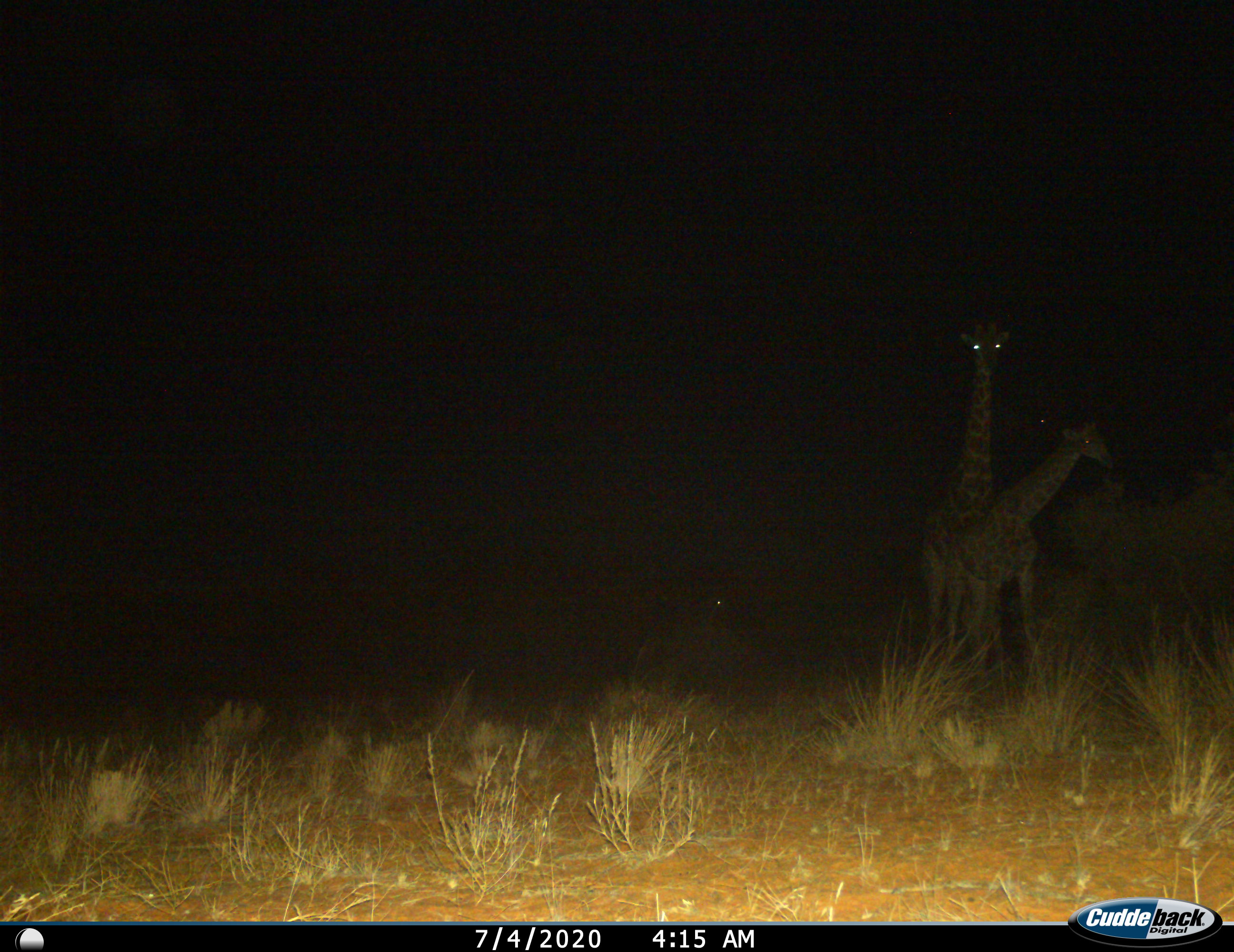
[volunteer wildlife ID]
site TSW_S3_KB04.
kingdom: Animalia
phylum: Chordata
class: Mammalia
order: Artiodactyla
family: Giraffidae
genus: Giraffa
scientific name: Giraffa camelopardalis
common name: giraffe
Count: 2.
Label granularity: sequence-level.